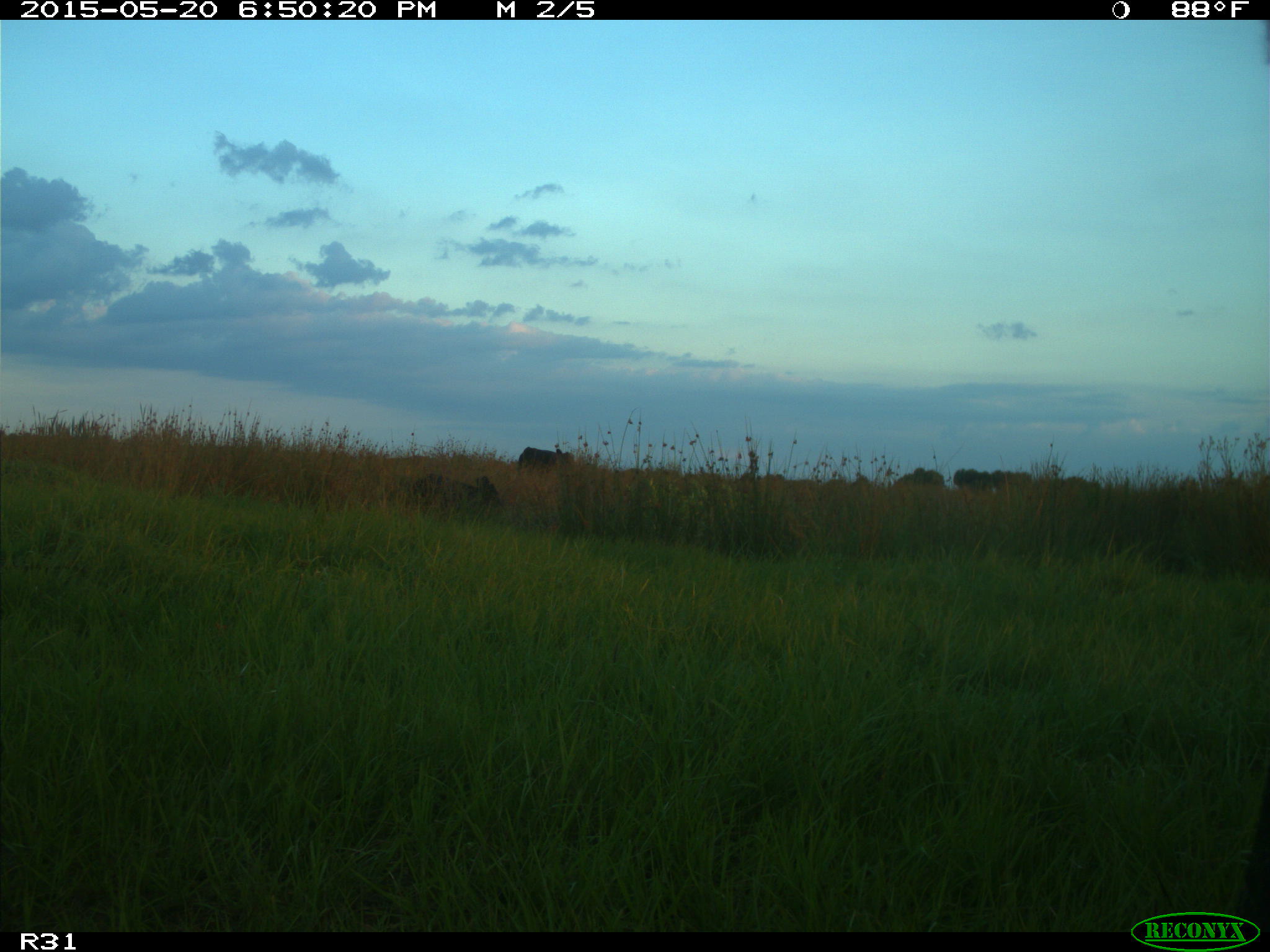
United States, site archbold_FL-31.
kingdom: Animalia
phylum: Chordata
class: Mammalia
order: Artiodactyla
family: Bovidae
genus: Bos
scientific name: Bos taurus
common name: domestic cow